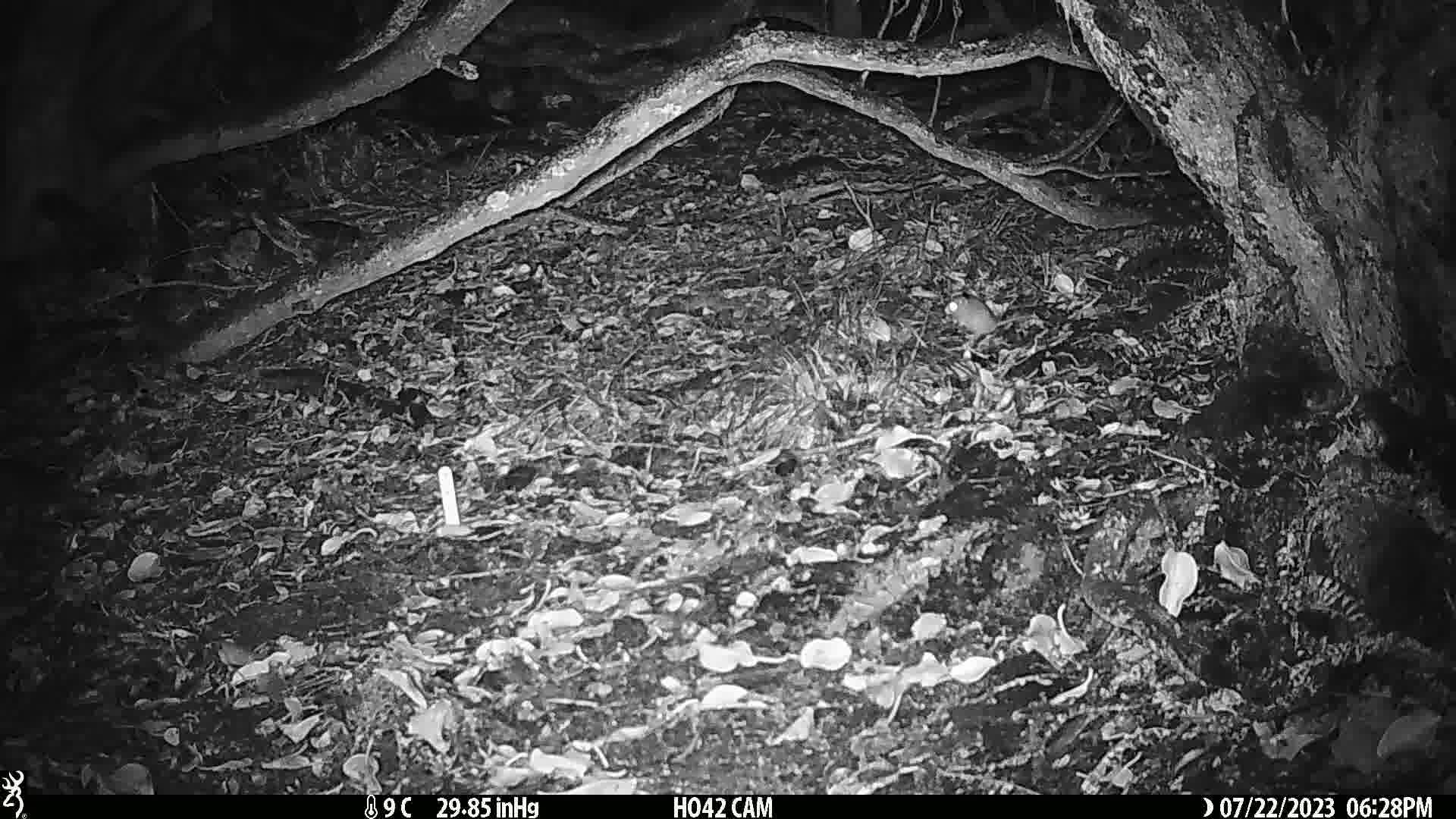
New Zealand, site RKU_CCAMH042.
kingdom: Animalia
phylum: Chordata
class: Mammalia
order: Rodentia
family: Muridae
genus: Rattus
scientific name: Rattus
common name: rat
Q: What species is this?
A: Rat (Rattus).